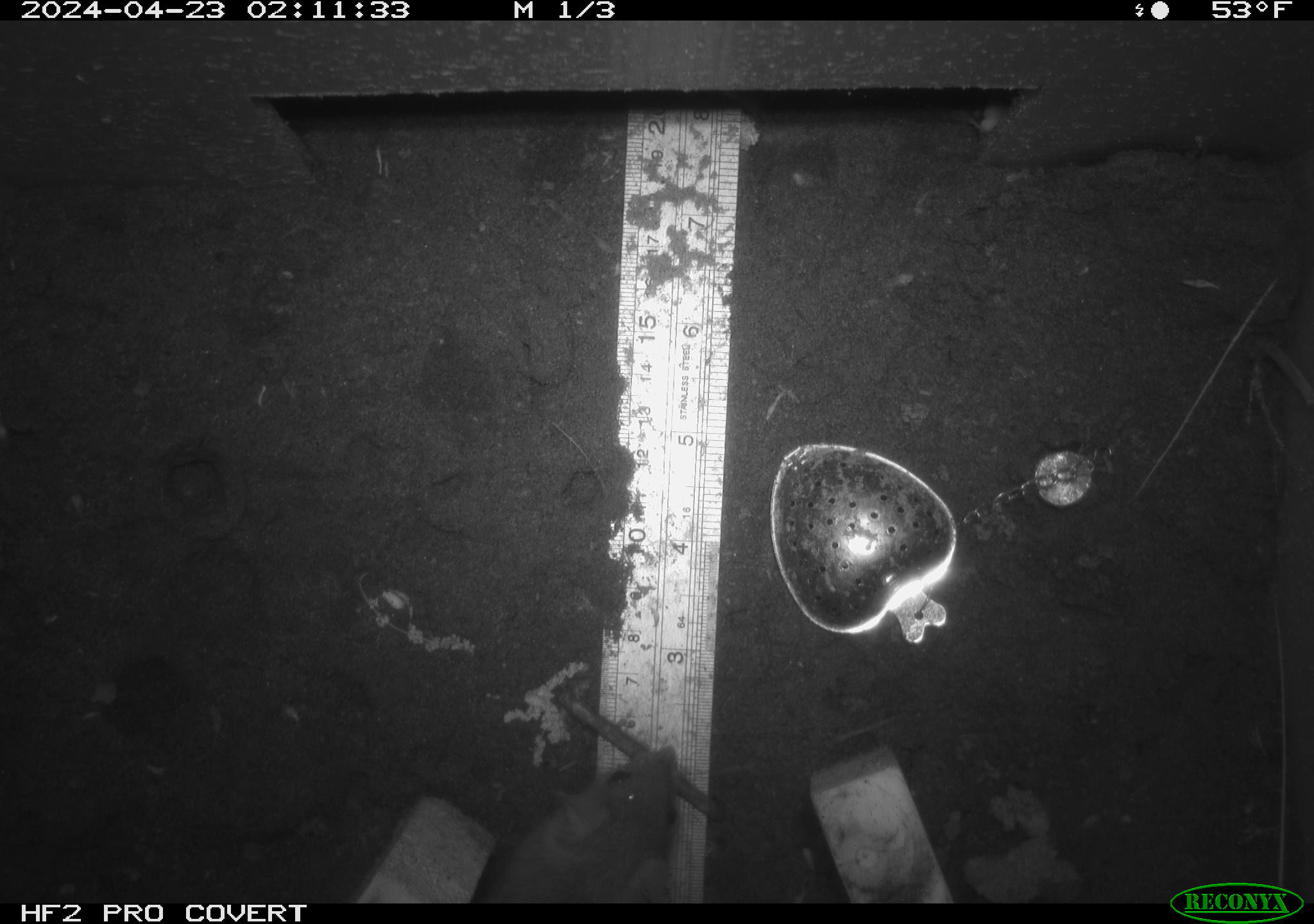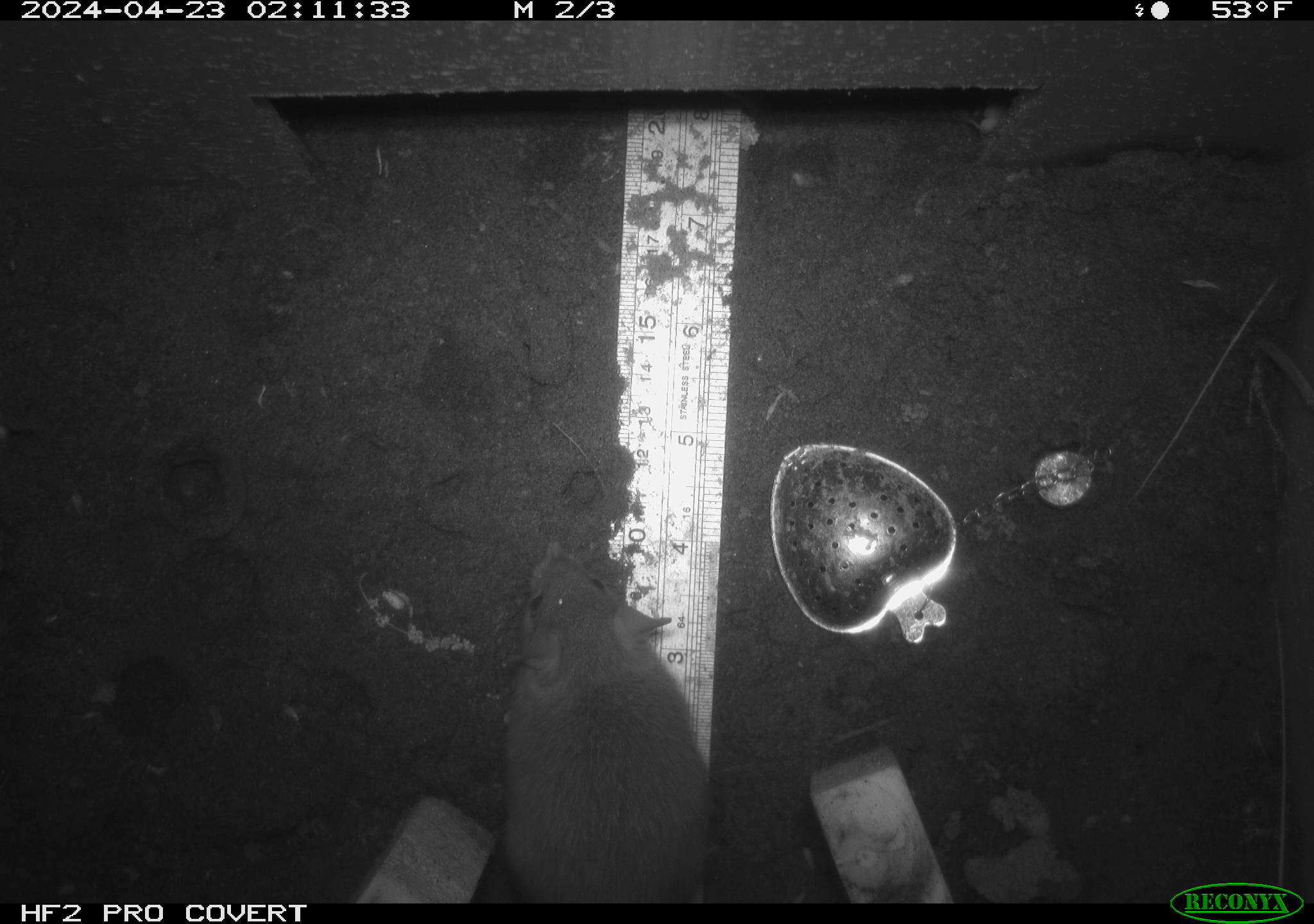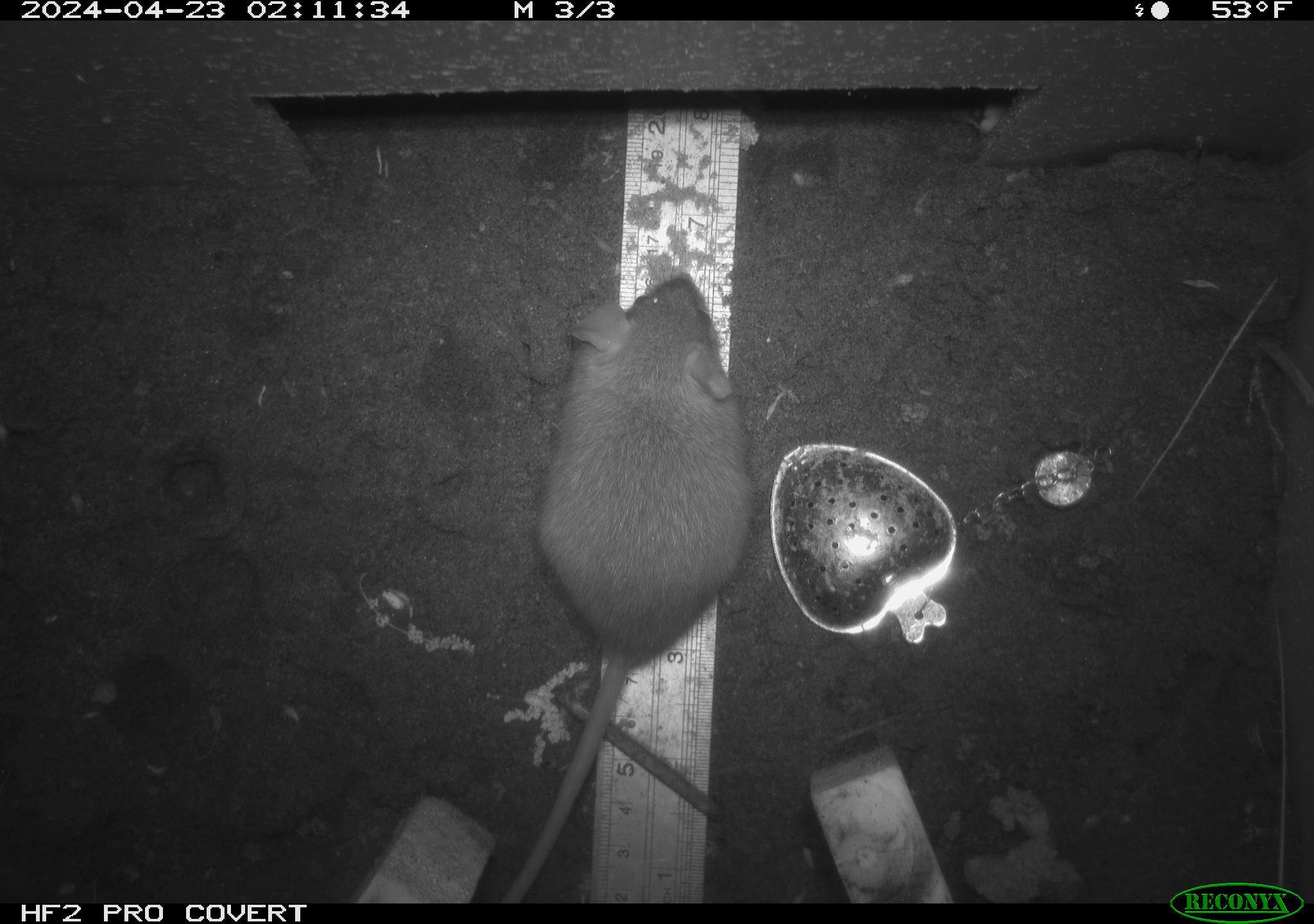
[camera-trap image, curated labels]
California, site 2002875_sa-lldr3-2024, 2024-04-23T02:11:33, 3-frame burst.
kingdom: Animalia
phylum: Chordata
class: Mammalia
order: Rodentia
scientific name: Rodentia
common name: rodent